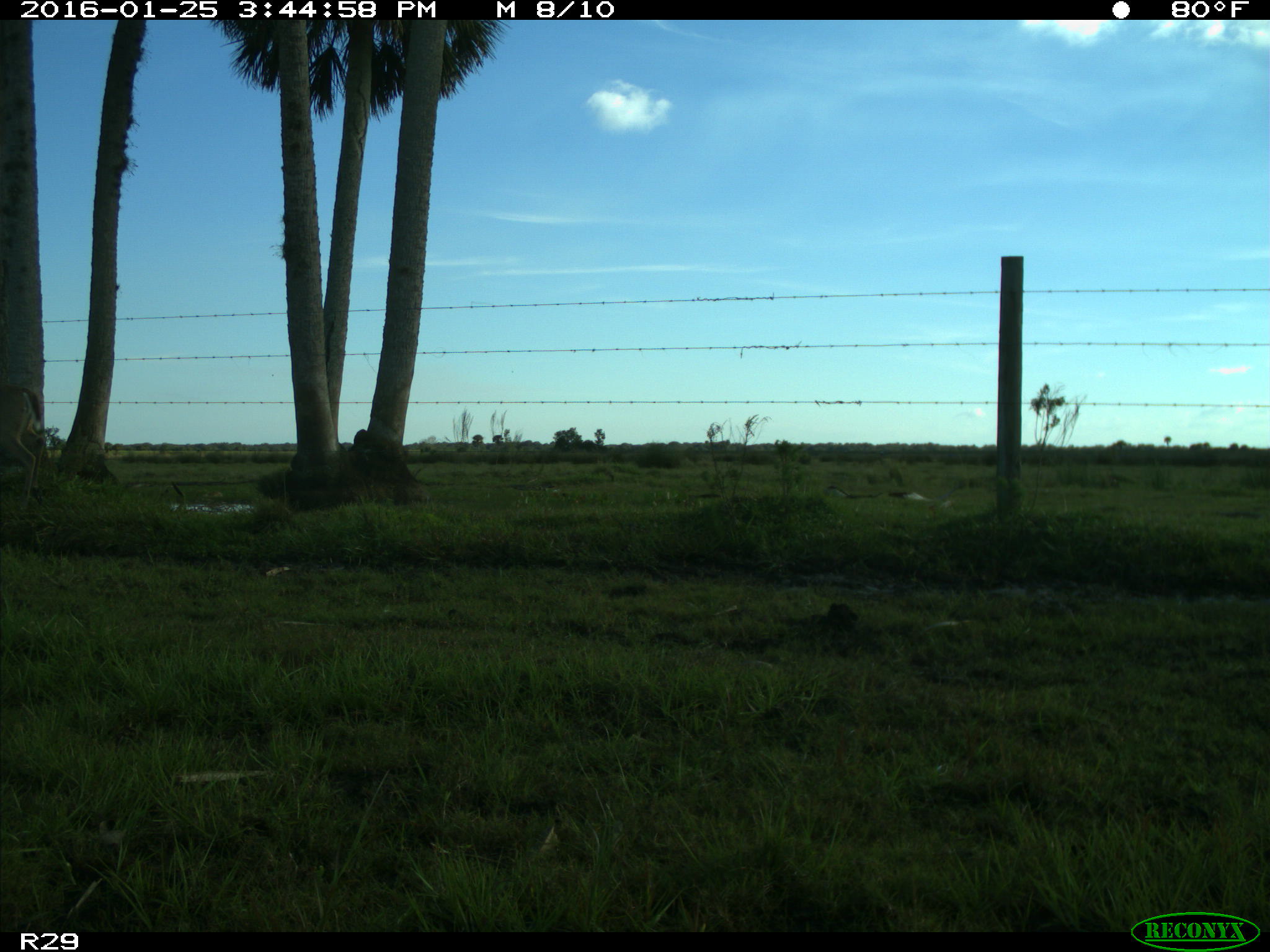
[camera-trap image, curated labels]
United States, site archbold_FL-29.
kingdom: Animalia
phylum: Chordata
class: Mammalia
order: Artiodactyla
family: Cervidae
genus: Odocoileus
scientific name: Odocoileus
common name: deer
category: unidentified deer